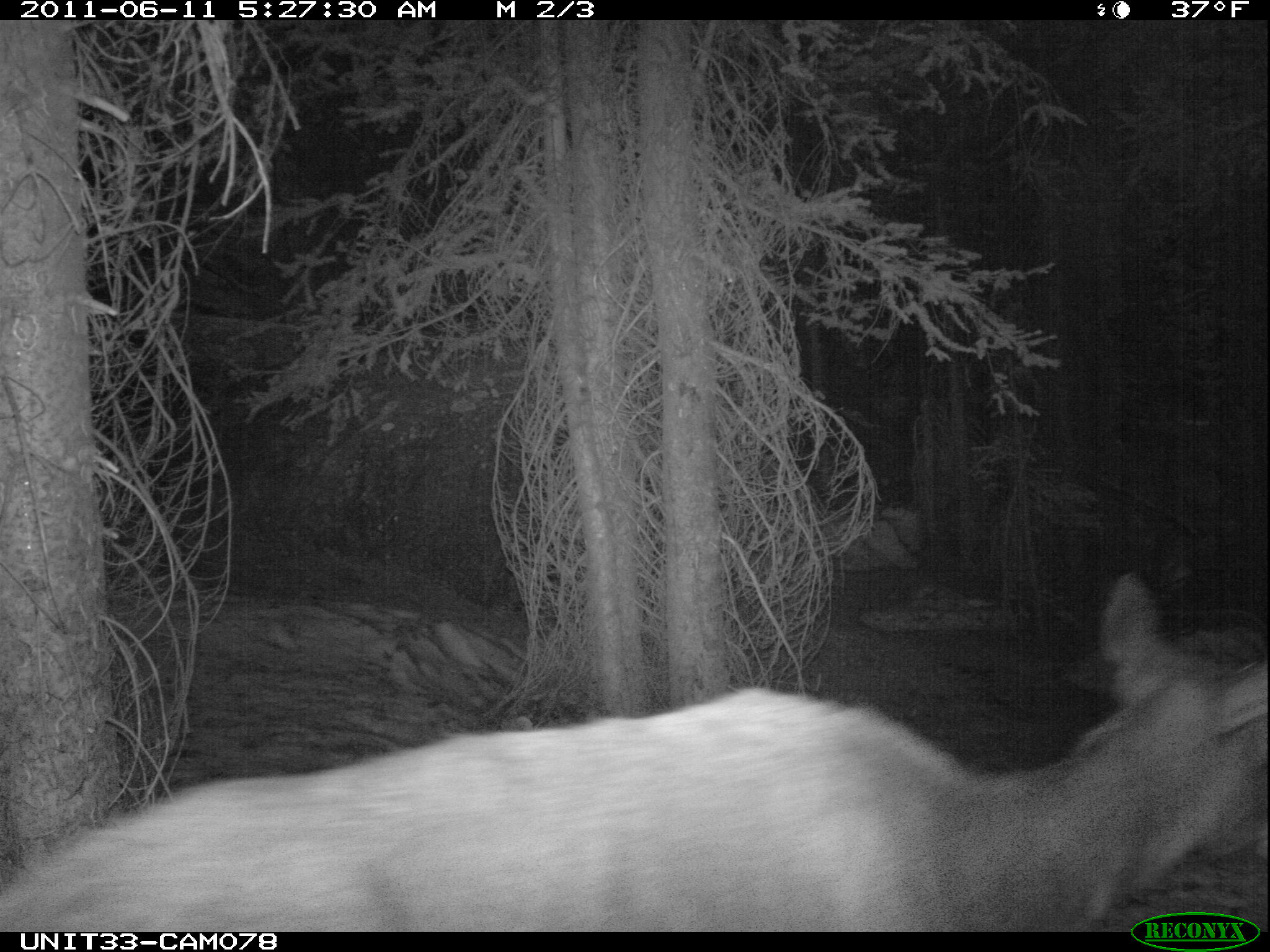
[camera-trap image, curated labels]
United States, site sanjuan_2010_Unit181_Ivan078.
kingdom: Animalia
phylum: Chordata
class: Mammalia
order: Artiodactyla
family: Cervidae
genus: Cervus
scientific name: Cervus elaphus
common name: red deer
Cervus elaphus (red deer).